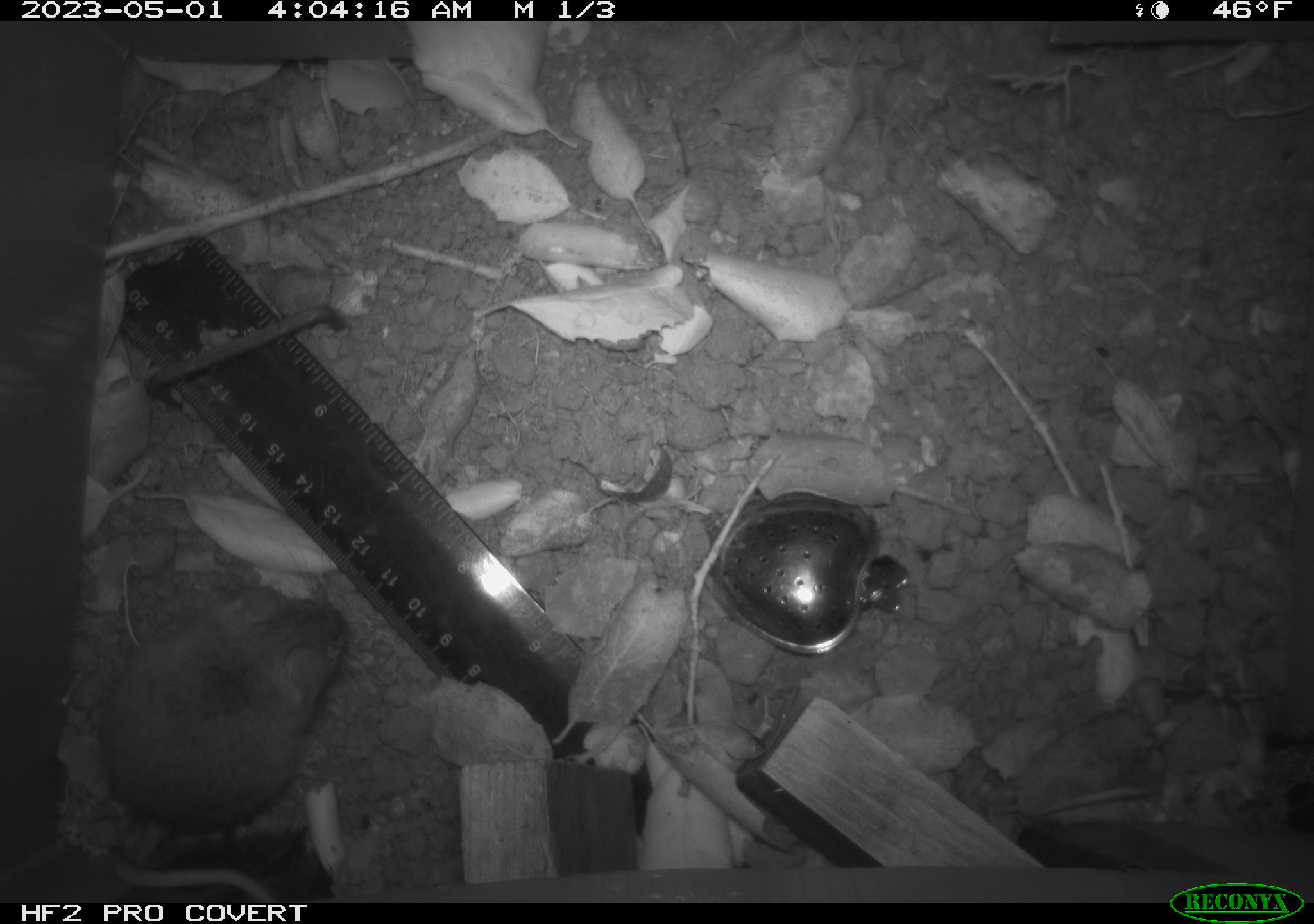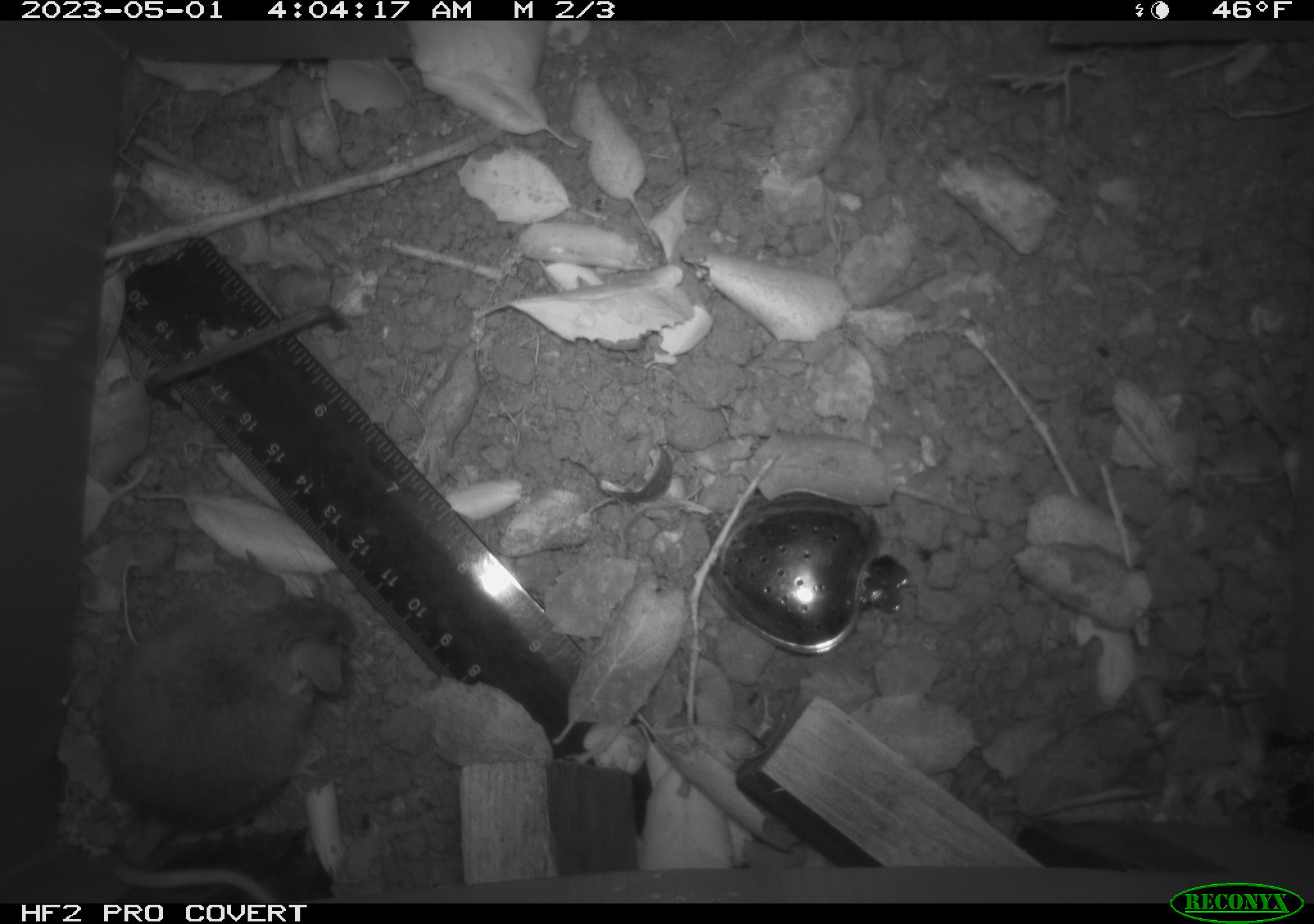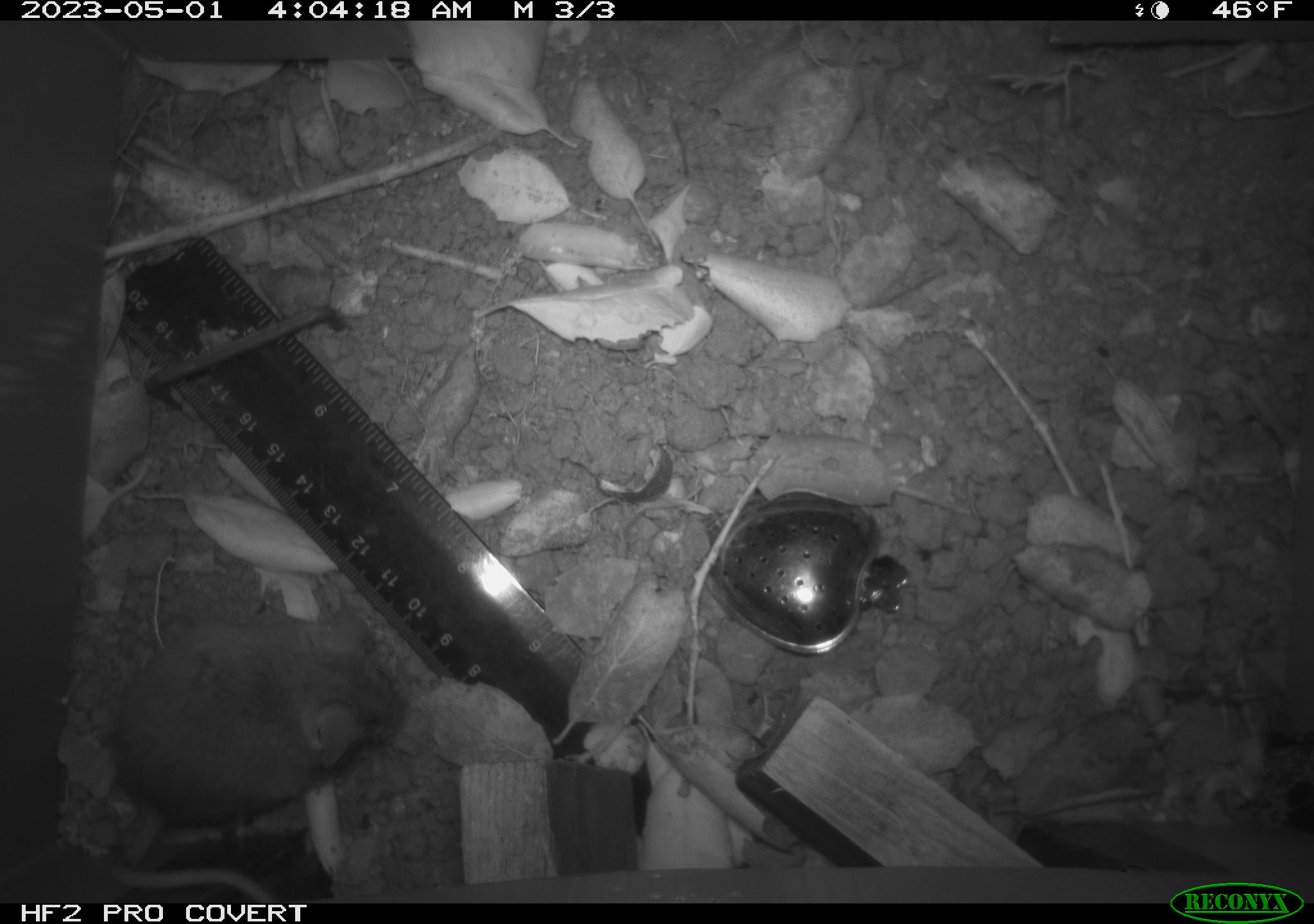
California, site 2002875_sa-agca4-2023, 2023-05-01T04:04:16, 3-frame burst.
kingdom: Animalia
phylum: Chordata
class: Mammalia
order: Rodentia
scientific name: Rodentia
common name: mouse species